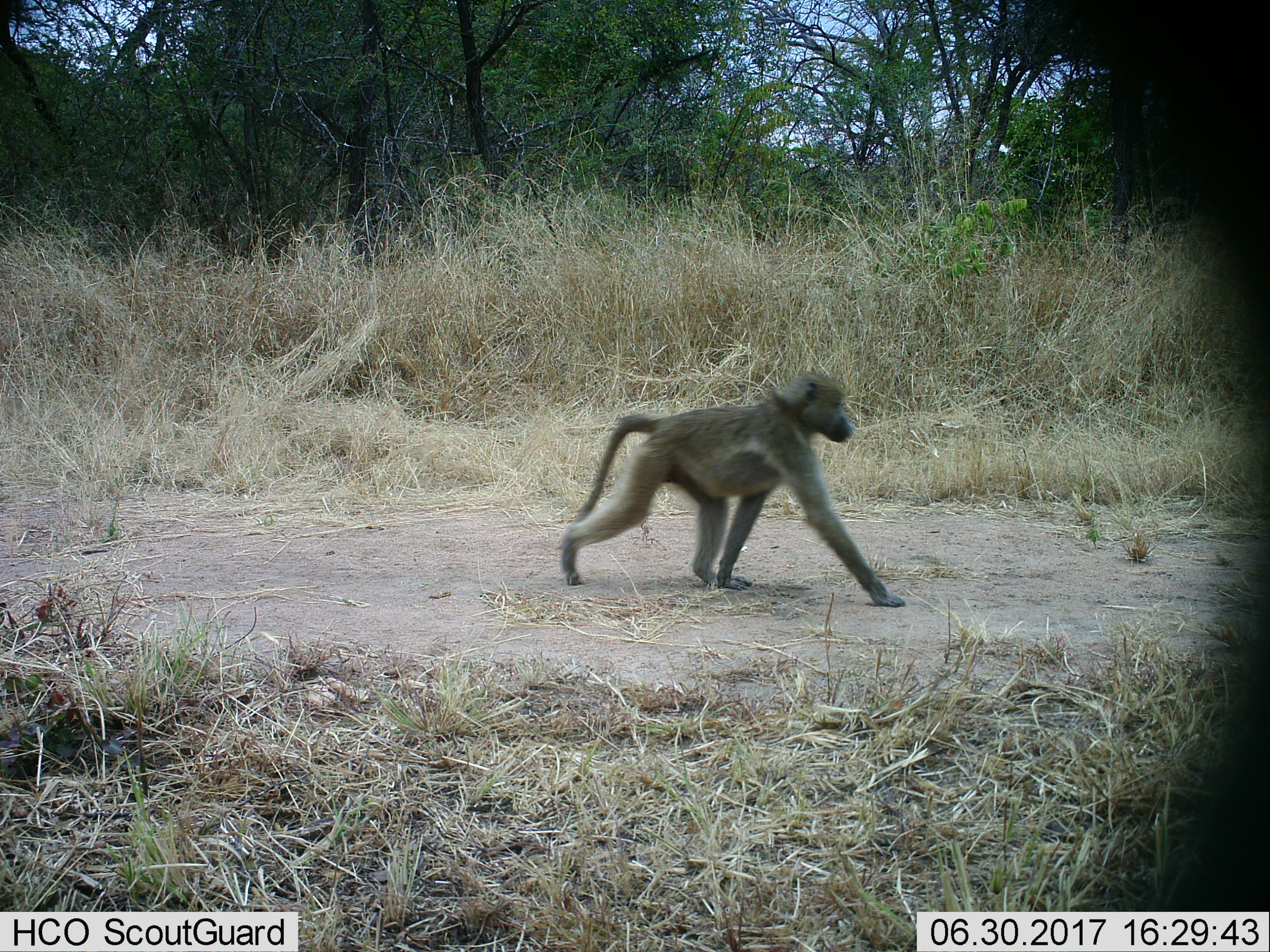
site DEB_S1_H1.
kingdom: Animalia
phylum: Chordata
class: Mammalia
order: Primates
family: Cercopithecidae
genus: Papio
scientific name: Papio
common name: baboon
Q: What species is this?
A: Baboon (Papio).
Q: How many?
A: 1.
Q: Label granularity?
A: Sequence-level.